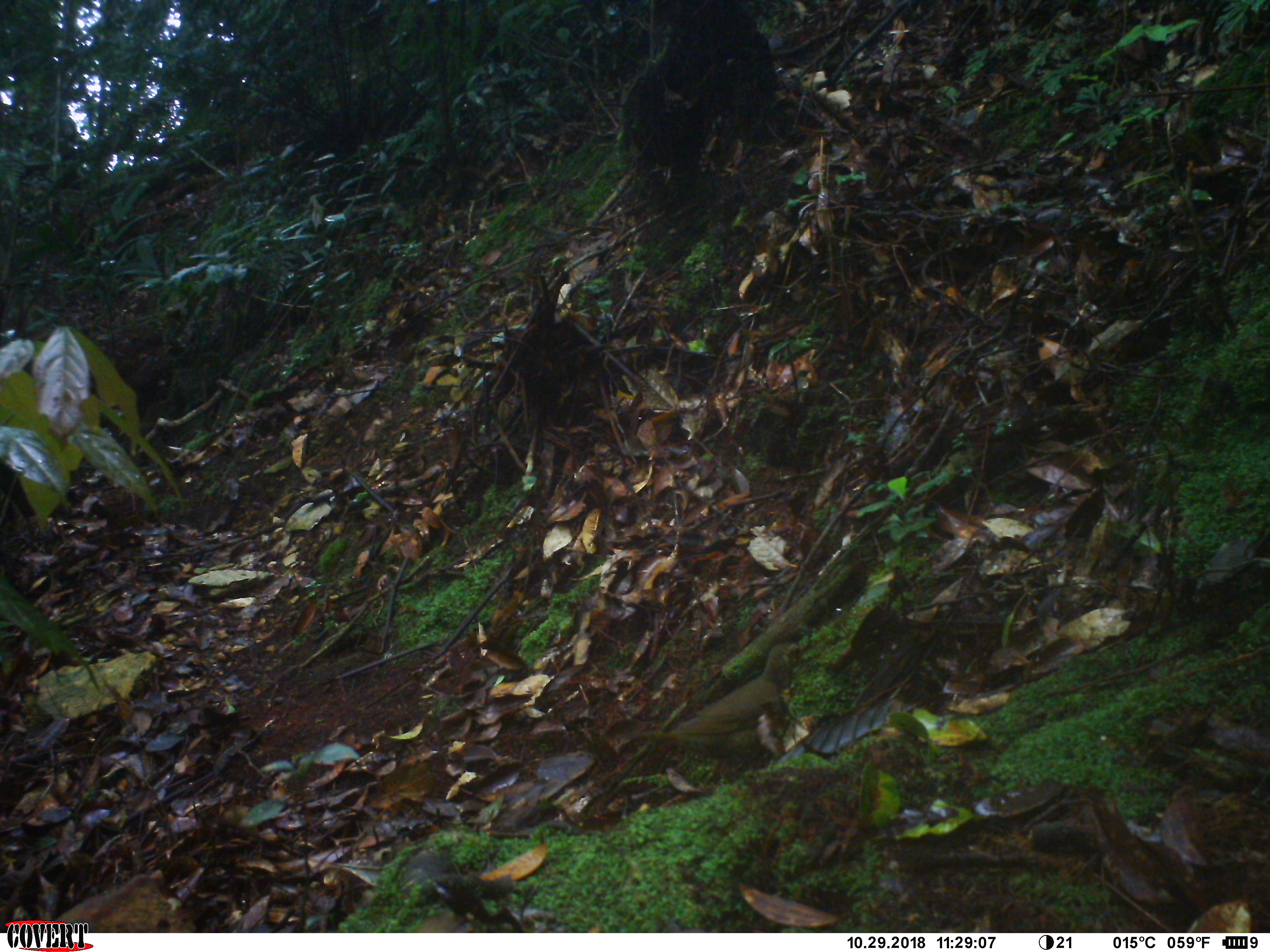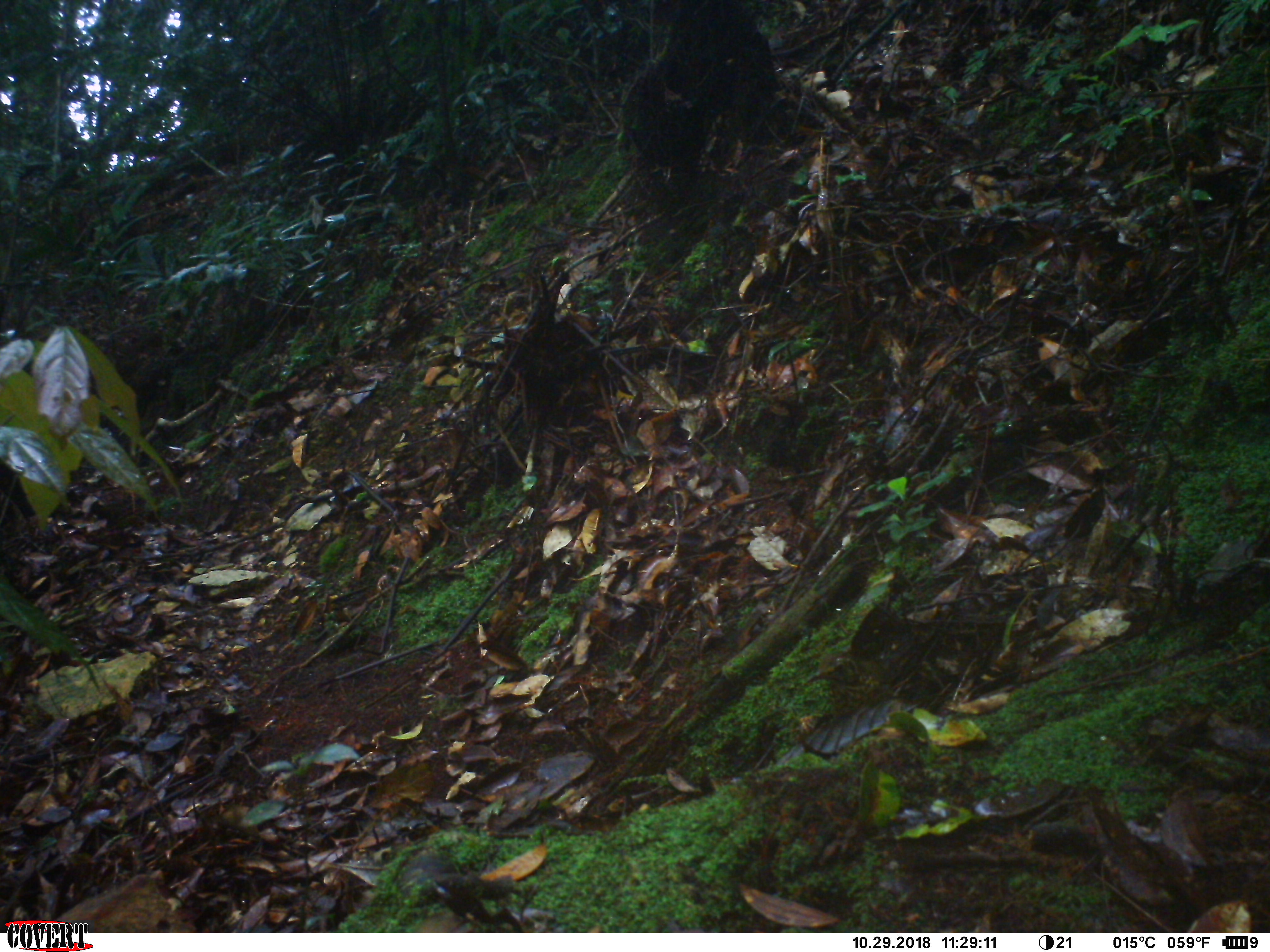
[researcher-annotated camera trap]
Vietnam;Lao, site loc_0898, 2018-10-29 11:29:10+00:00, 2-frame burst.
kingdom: Animalia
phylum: Chordata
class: Aves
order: Passeriformes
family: Turdidae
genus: Geokichla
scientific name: Geokichla sibirica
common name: siberian thrush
Siberian thrush (Geokichla sibirica). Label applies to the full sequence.